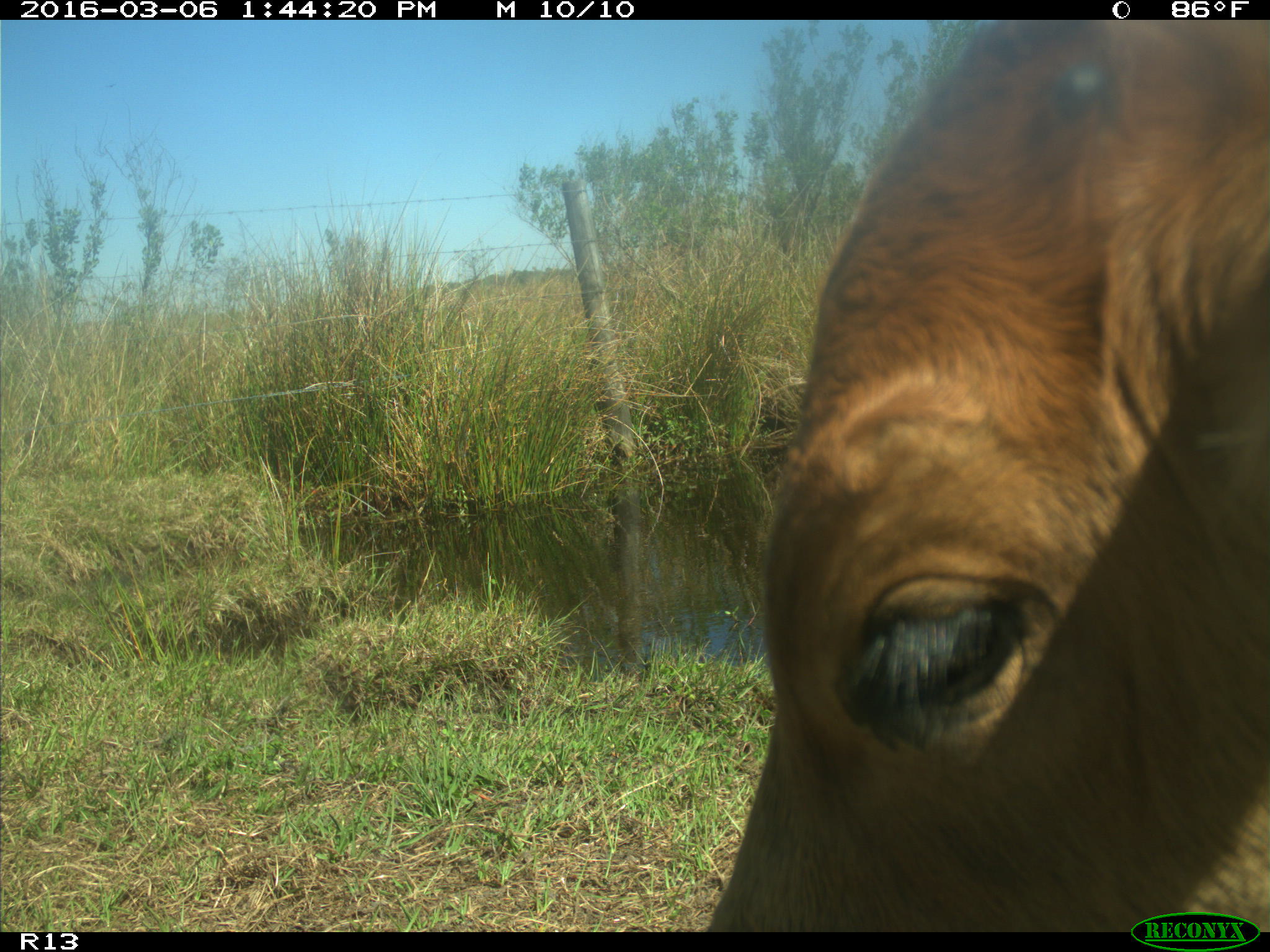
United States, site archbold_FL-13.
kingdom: Animalia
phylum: Chordata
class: Mammalia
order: Artiodactyla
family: Bovidae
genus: Bos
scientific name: Bos taurus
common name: domestic cow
Bos taurus (domestic cow).